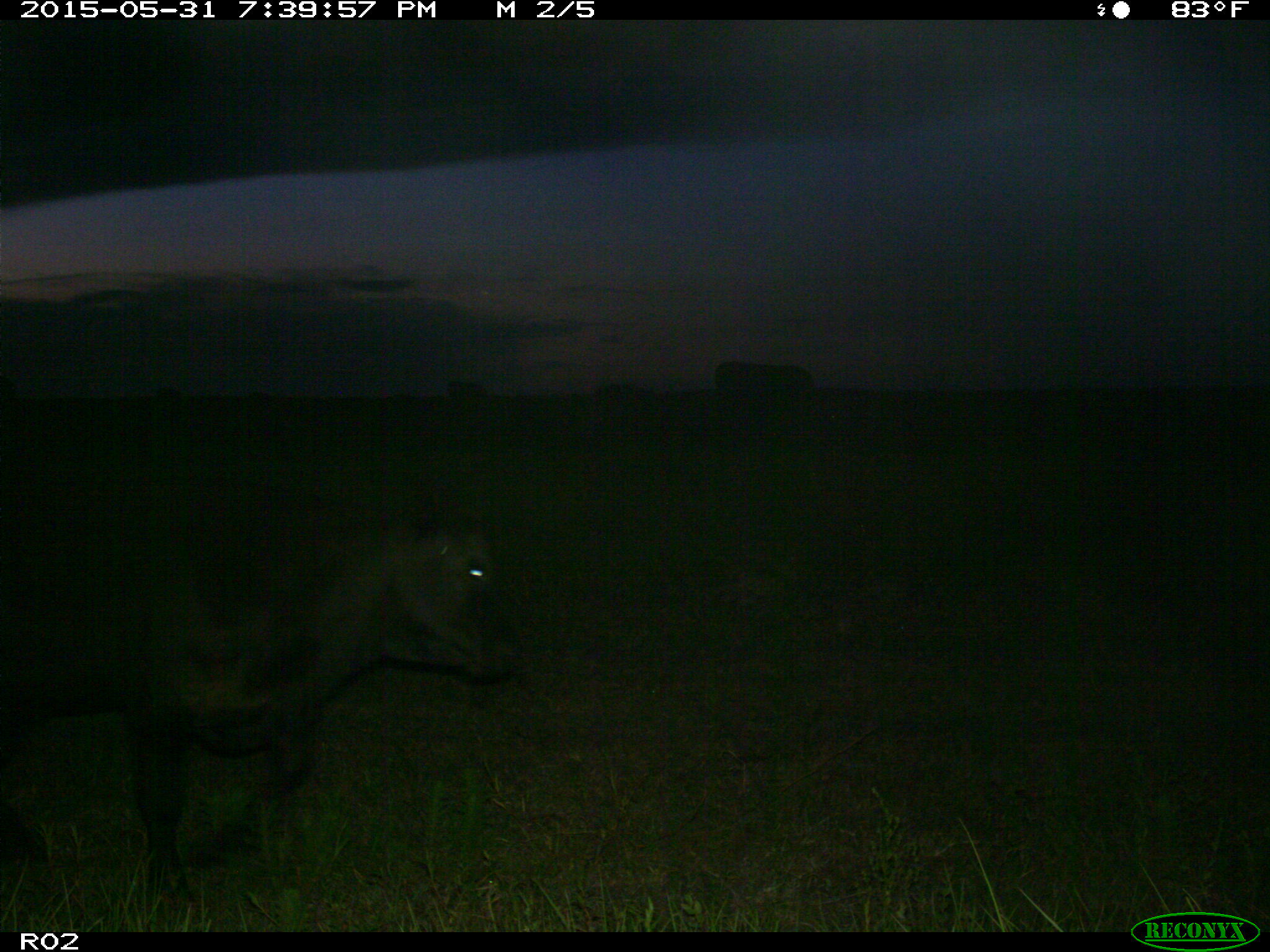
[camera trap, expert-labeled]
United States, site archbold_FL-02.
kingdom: Animalia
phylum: Chordata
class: Mammalia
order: Artiodactyla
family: Bovidae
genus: Bos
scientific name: Bos taurus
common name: domestic cow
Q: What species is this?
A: Bos taurus (domestic cow).